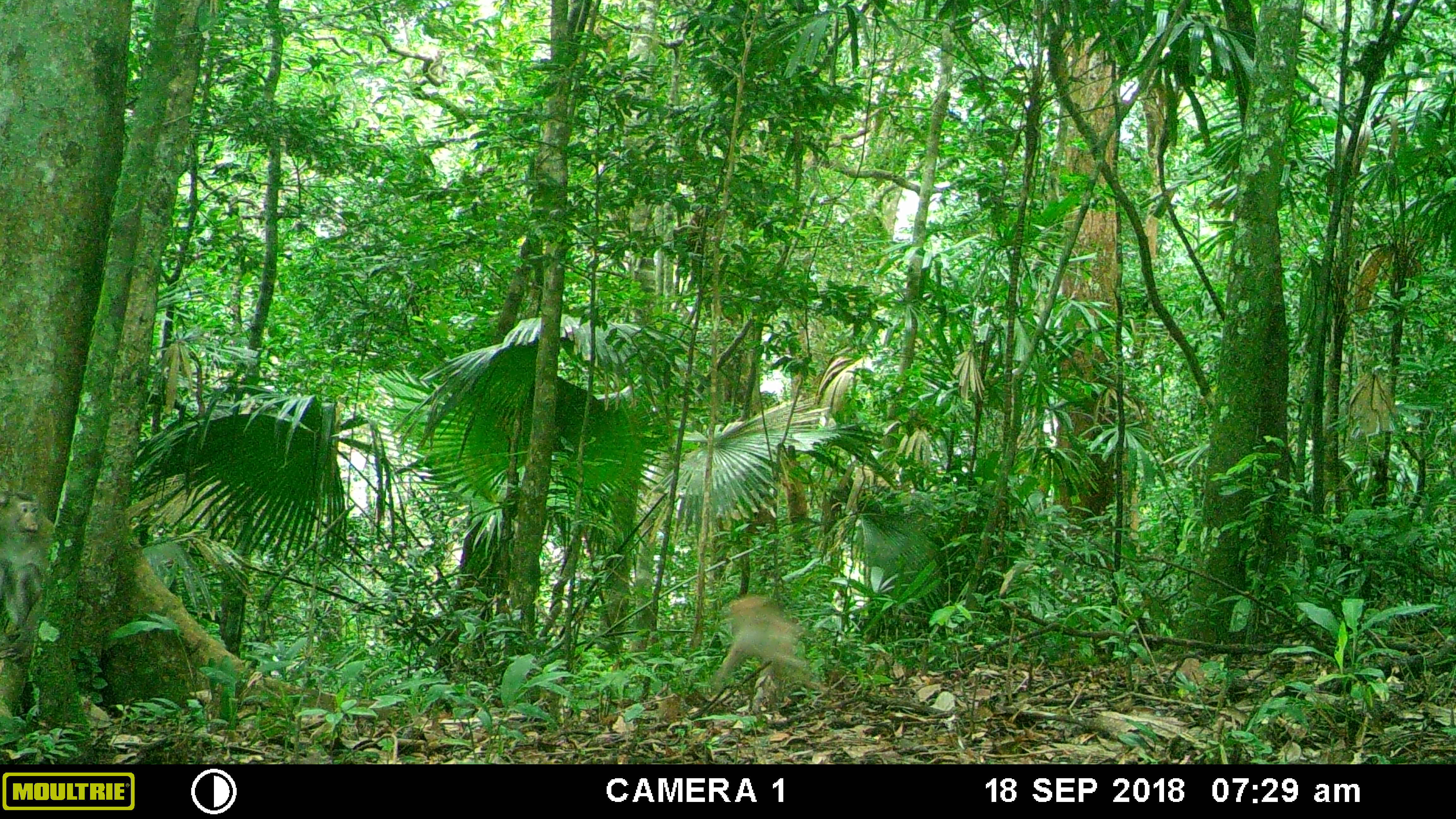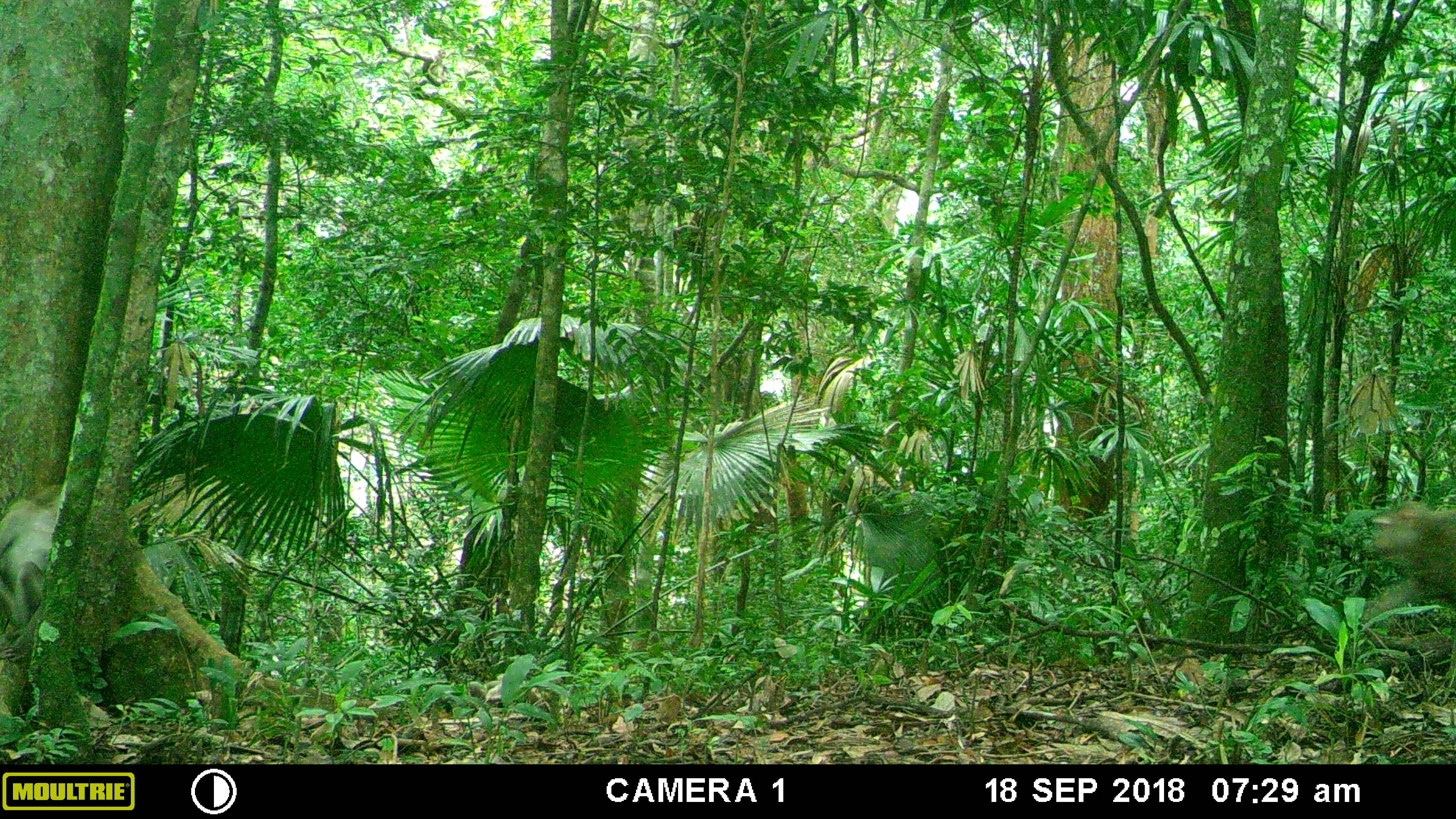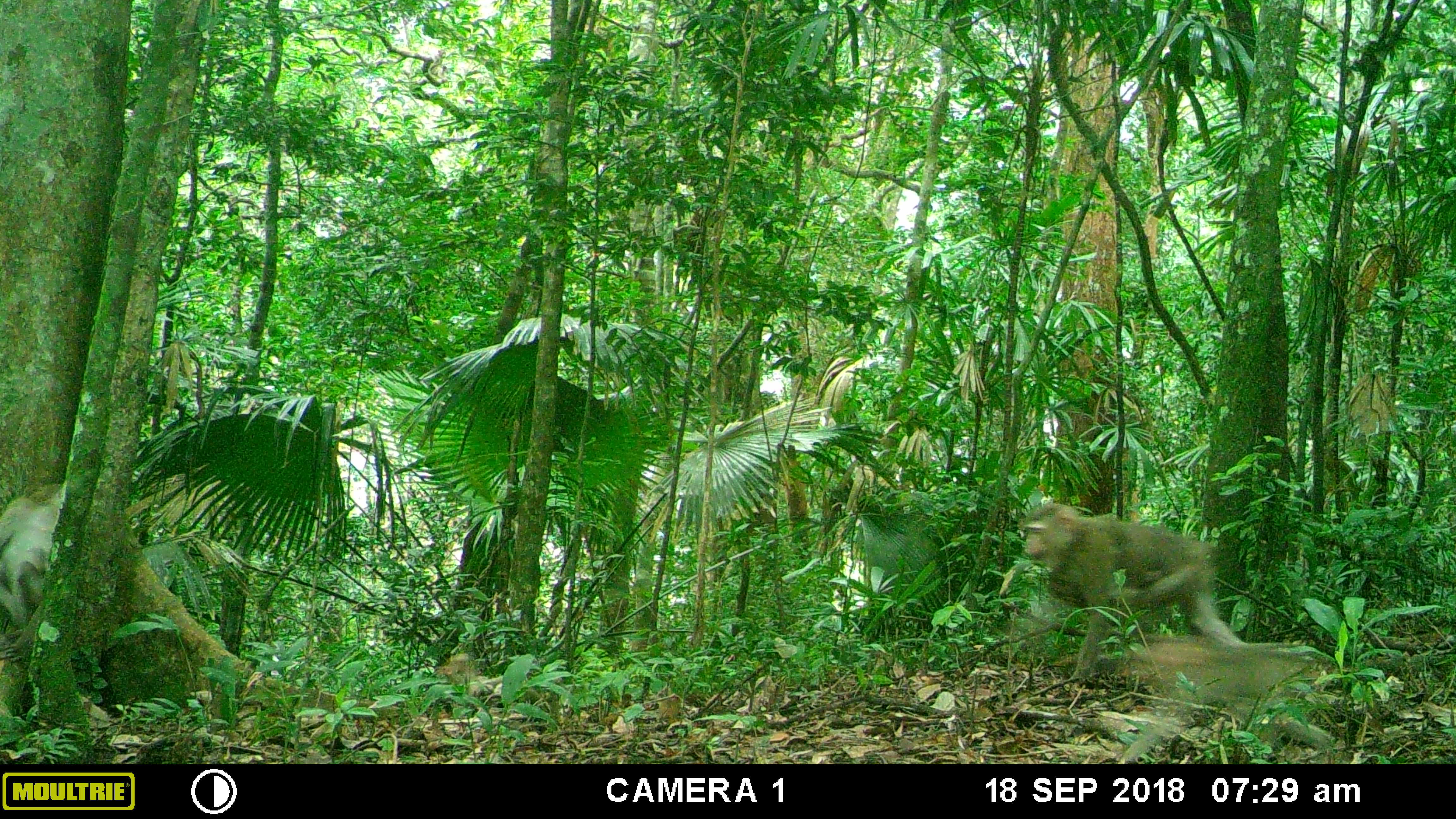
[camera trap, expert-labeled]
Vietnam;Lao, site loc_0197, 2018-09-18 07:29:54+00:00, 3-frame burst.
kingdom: Animalia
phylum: Chordata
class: Mammalia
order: Primates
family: Cercopithecidae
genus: Macaca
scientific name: Macaca nemestrina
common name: pig-tailed macaque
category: pig tailed macaque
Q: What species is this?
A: Pig tailed macaque (pig-tailed macaque) (Macaca nemestrina).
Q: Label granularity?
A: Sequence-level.